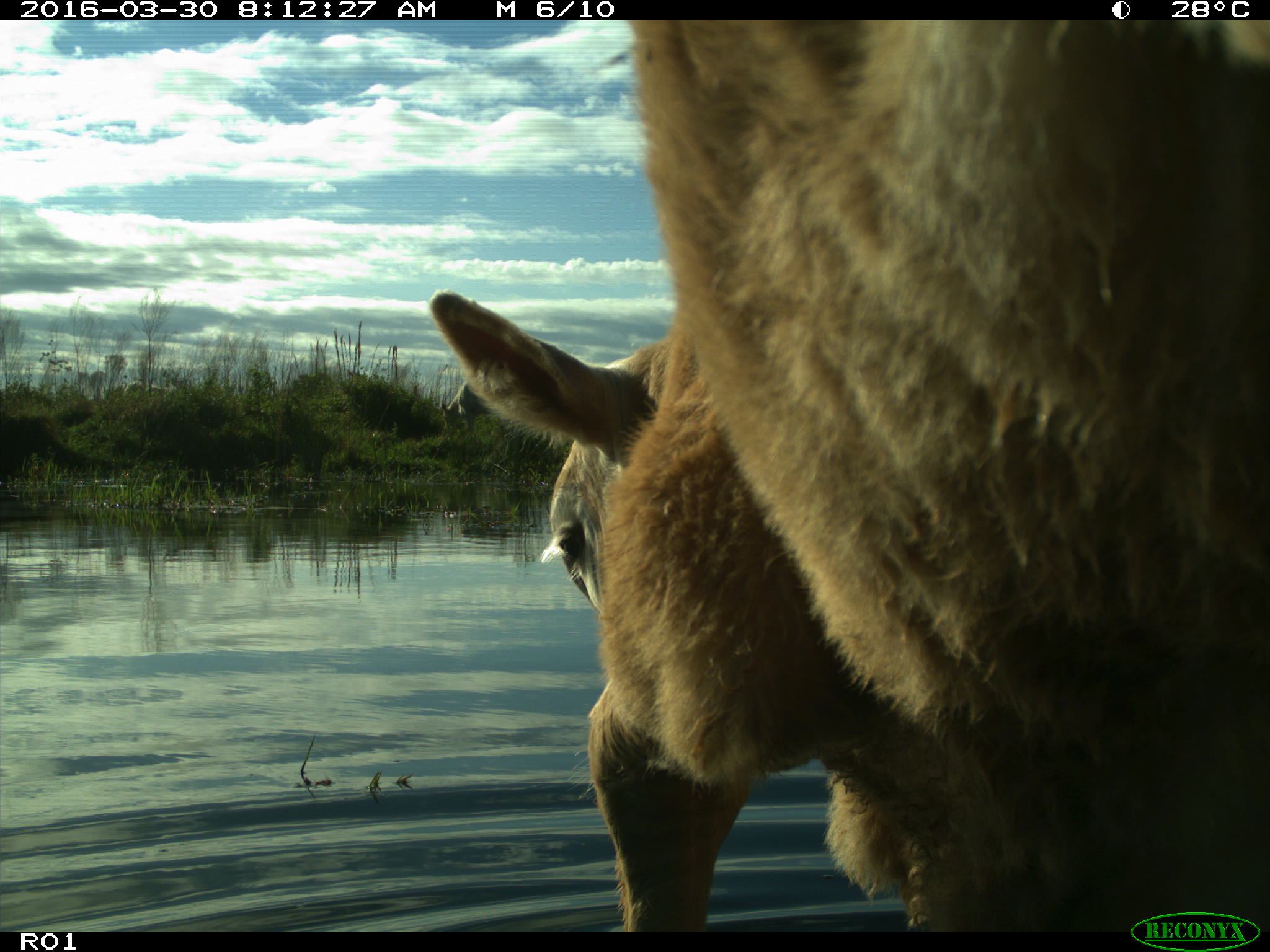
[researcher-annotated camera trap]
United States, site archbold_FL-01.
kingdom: Animalia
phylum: Chordata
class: Mammalia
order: Artiodactyla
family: Bovidae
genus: Bos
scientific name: Bos taurus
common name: domestic cow